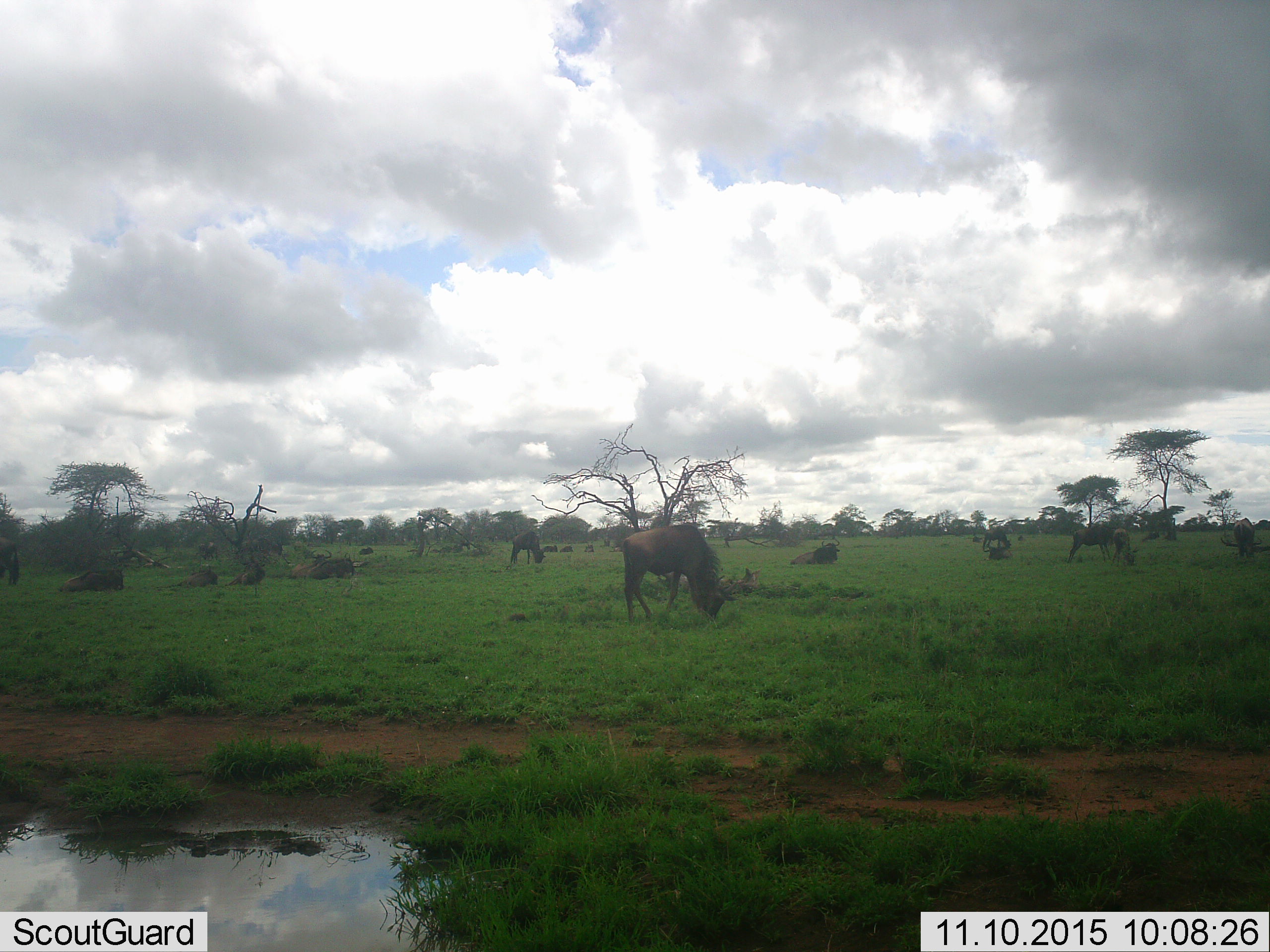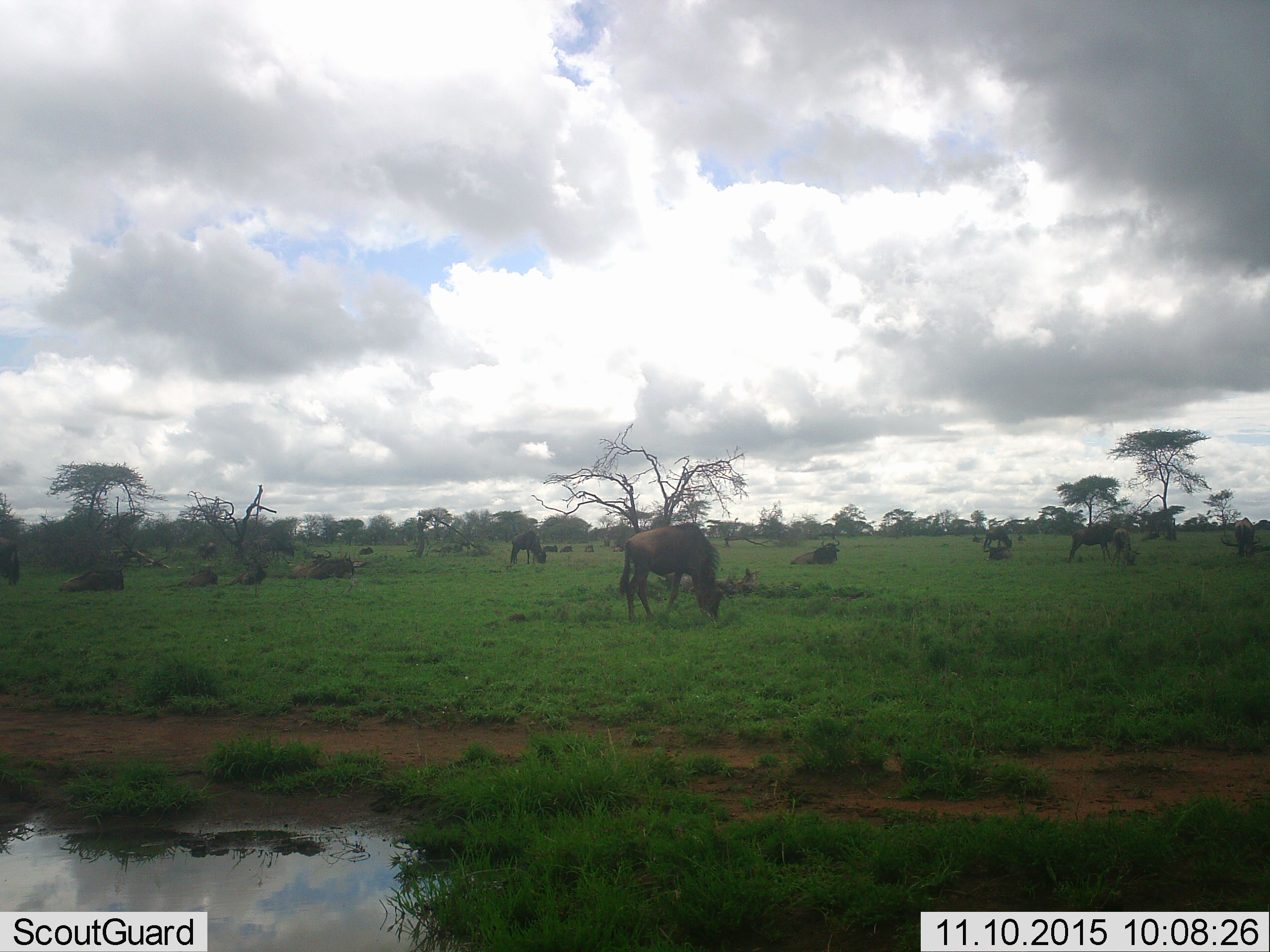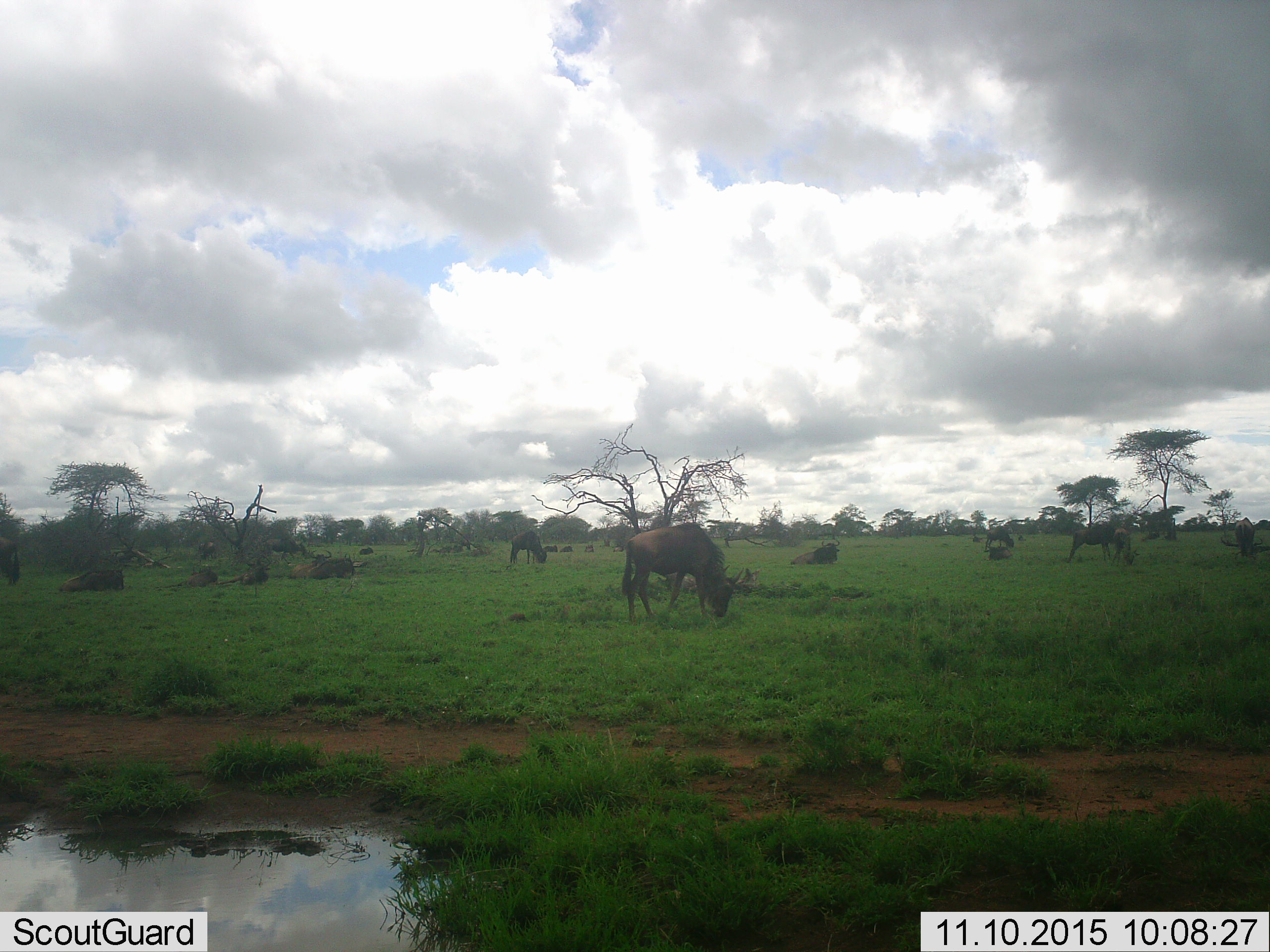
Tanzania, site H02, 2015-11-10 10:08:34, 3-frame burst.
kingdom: Animalia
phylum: Chordata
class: Mammalia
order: Artiodactyla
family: Bovidae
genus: Connochaetes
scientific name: Connochaetes taurinus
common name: blue wildebeest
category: wildebeest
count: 11-50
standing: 44%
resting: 89%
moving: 44%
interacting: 0%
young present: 22%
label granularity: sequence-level